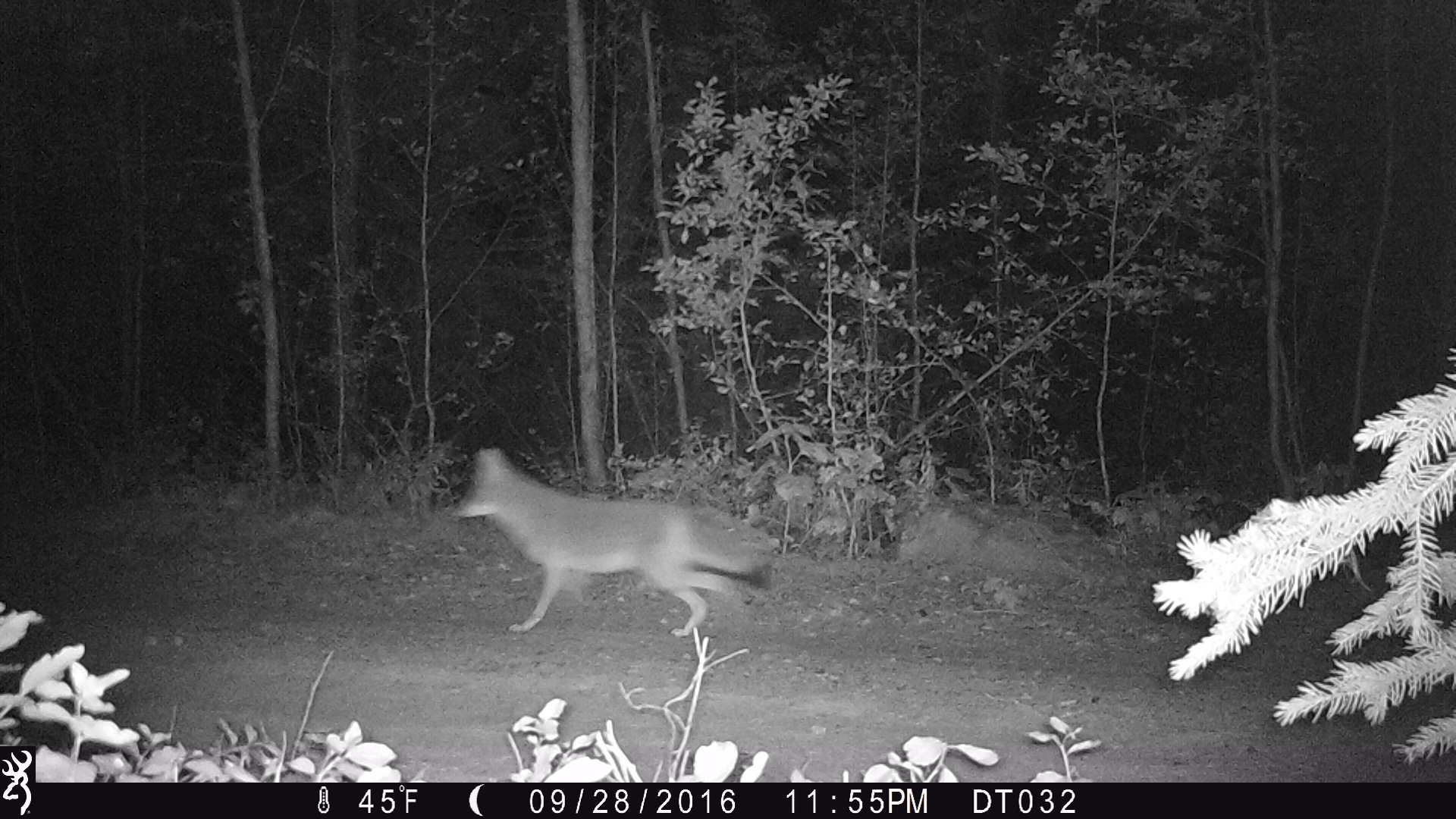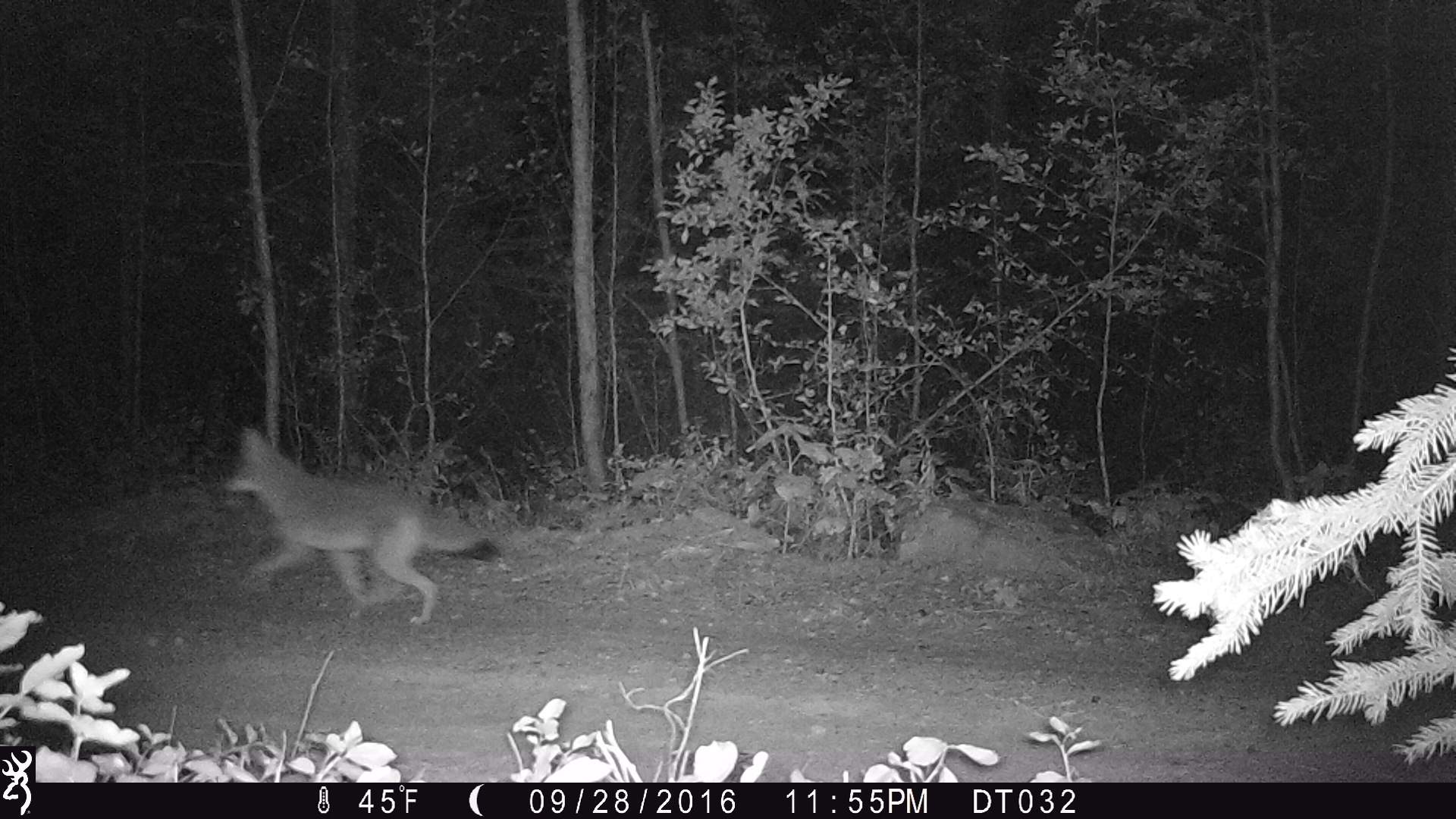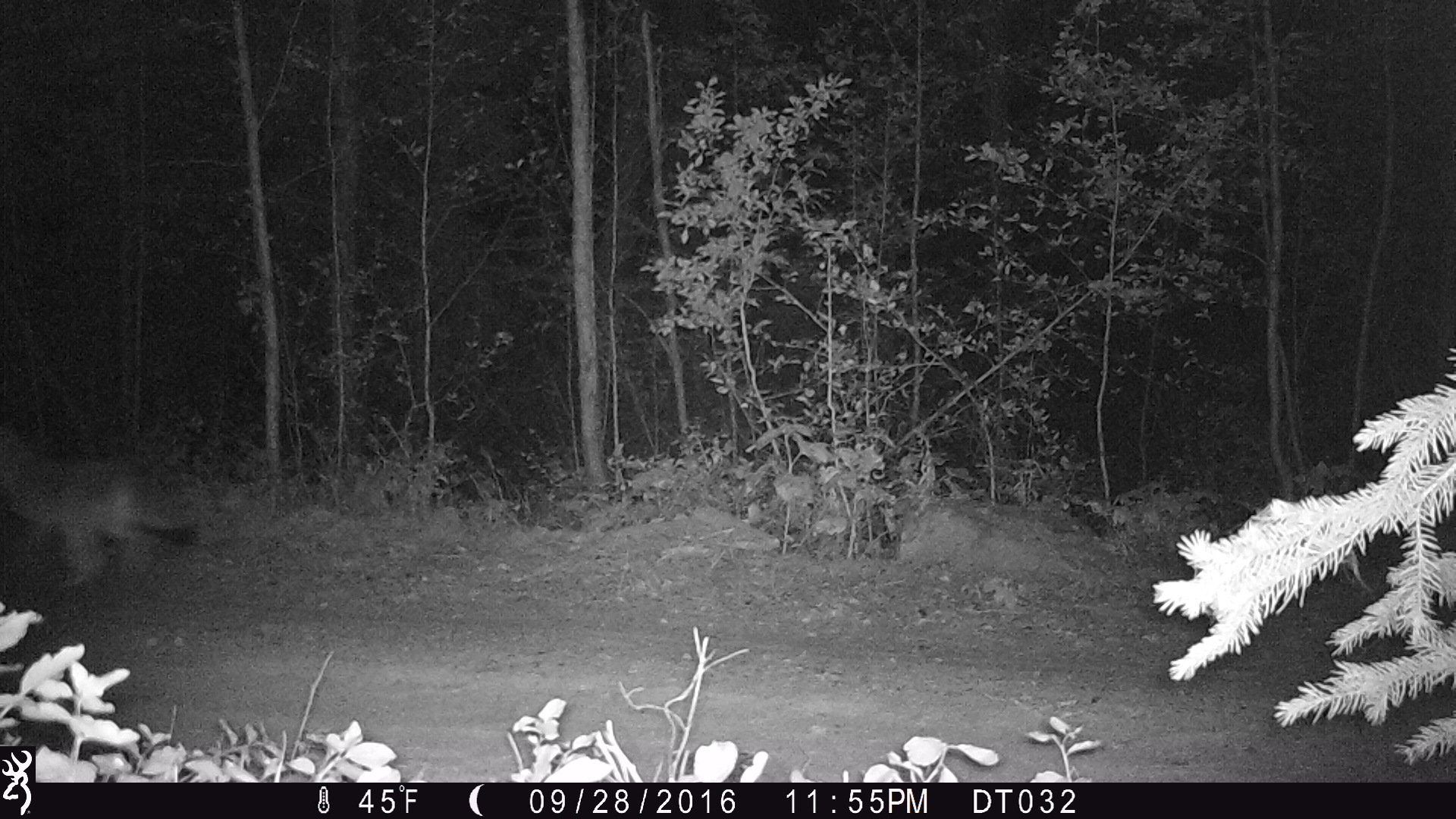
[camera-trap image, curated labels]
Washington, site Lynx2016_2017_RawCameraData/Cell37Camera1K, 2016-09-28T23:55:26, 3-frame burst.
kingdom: Animalia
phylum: Chordata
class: Mammalia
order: Carnivora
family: Canidae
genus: Canis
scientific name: Canis latrans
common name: coyote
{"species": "Canis latrans (coyote)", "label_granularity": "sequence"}